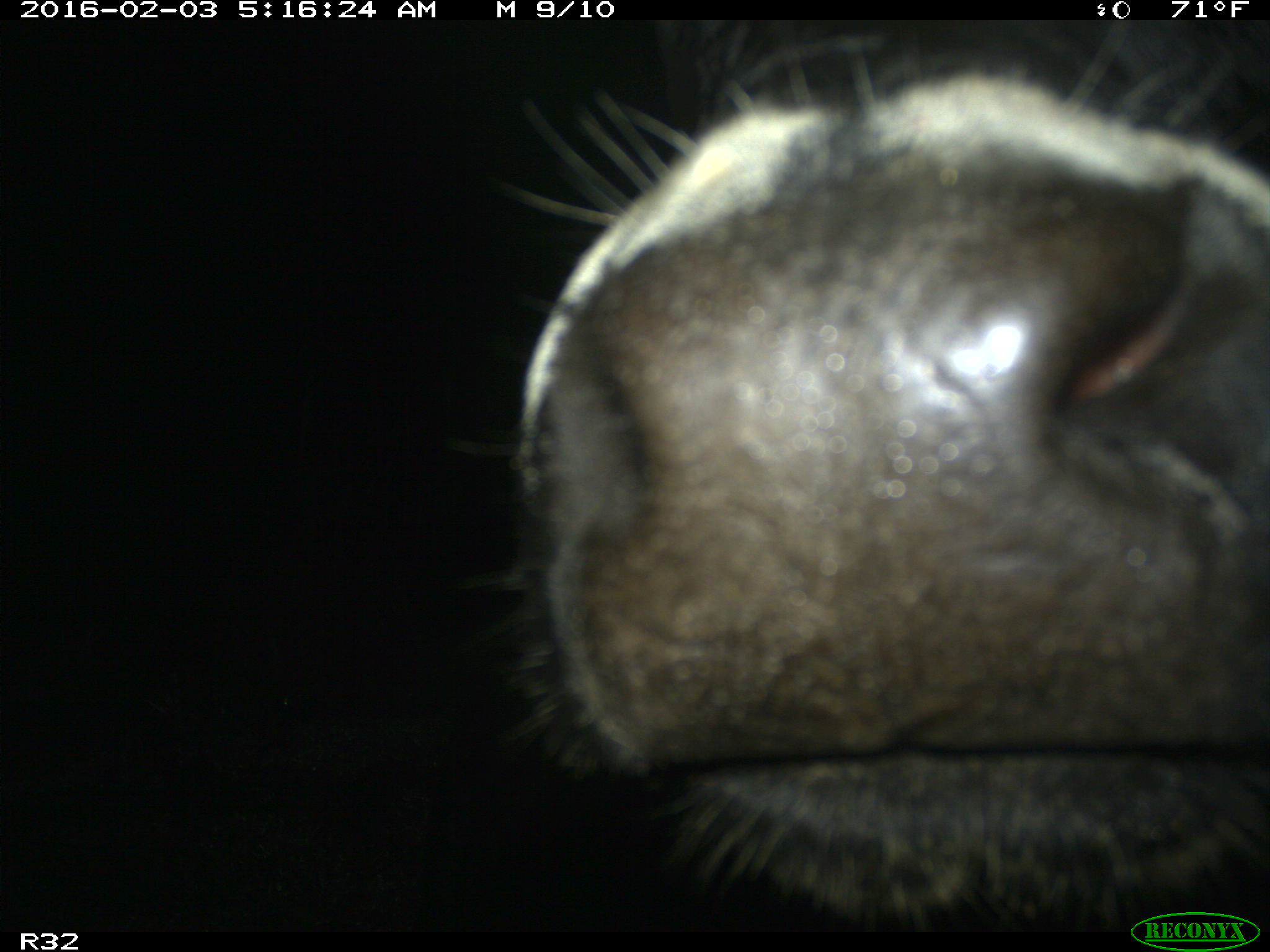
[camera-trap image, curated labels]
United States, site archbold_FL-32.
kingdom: Animalia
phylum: Chordata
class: Mammalia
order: Artiodactyla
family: Bovidae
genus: Bos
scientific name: Bos taurus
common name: domestic cow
Bos taurus (domestic cow).